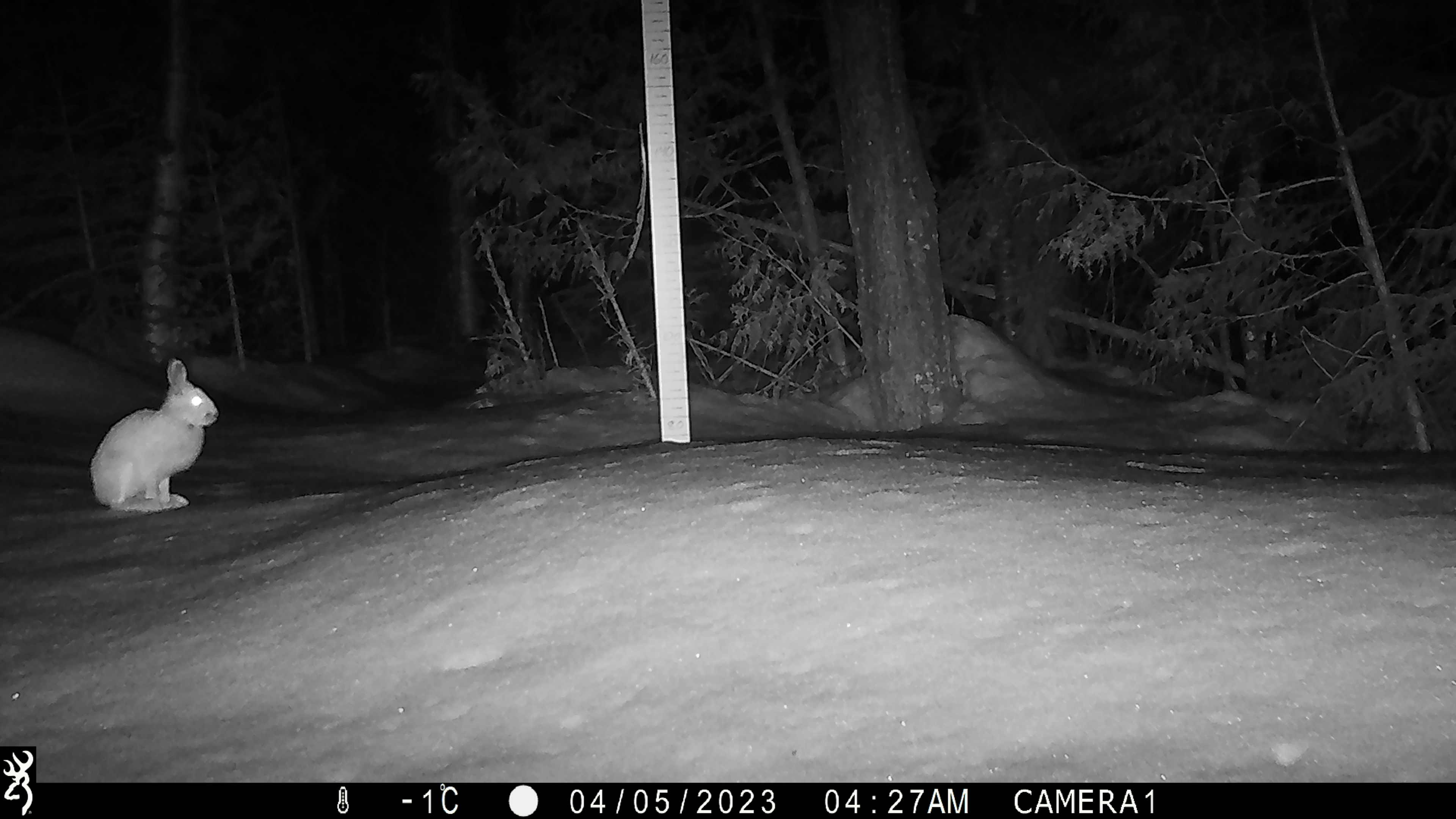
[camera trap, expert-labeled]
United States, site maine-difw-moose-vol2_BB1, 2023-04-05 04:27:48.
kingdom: Animalia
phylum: Chordata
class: Mammalia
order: Lagomorpha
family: Leporidae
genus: Lepus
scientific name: Lepus americanus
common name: snowshoe hare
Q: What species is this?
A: Snowshoe hare (Lepus americanus).